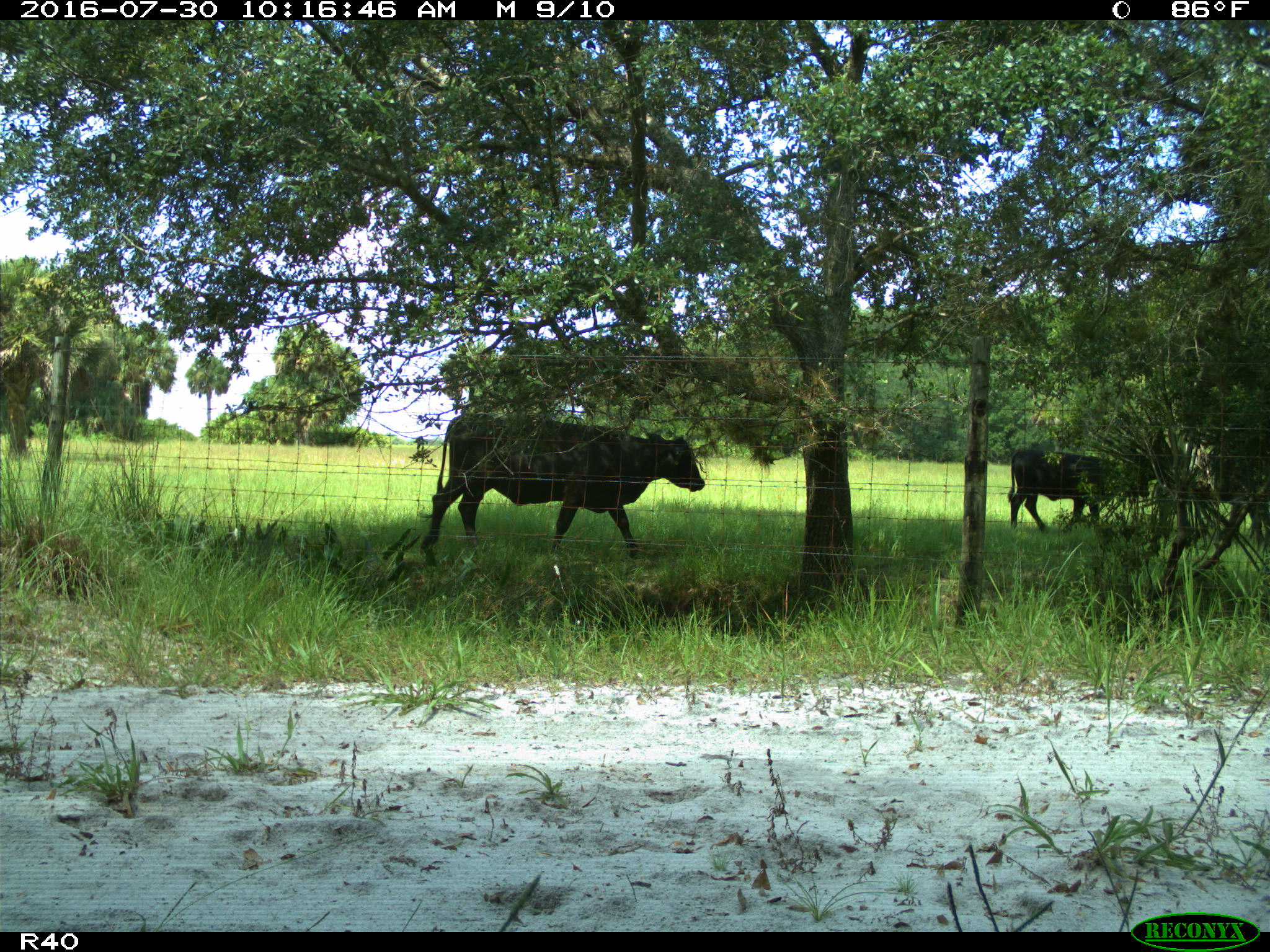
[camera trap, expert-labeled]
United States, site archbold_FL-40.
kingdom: Animalia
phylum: Chordata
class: Mammalia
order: Artiodactyla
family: Bovidae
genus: Bos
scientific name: Bos taurus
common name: domestic cow